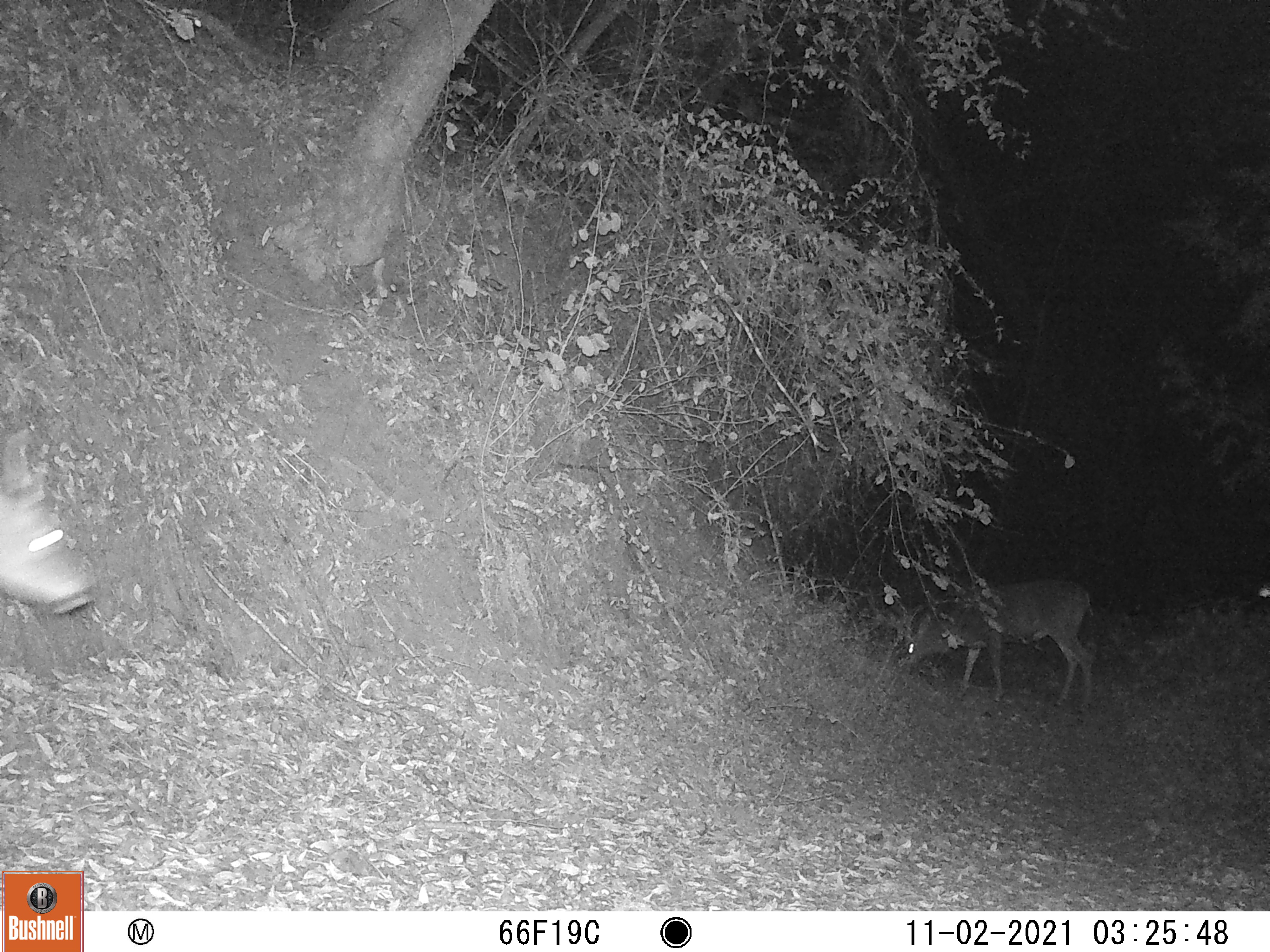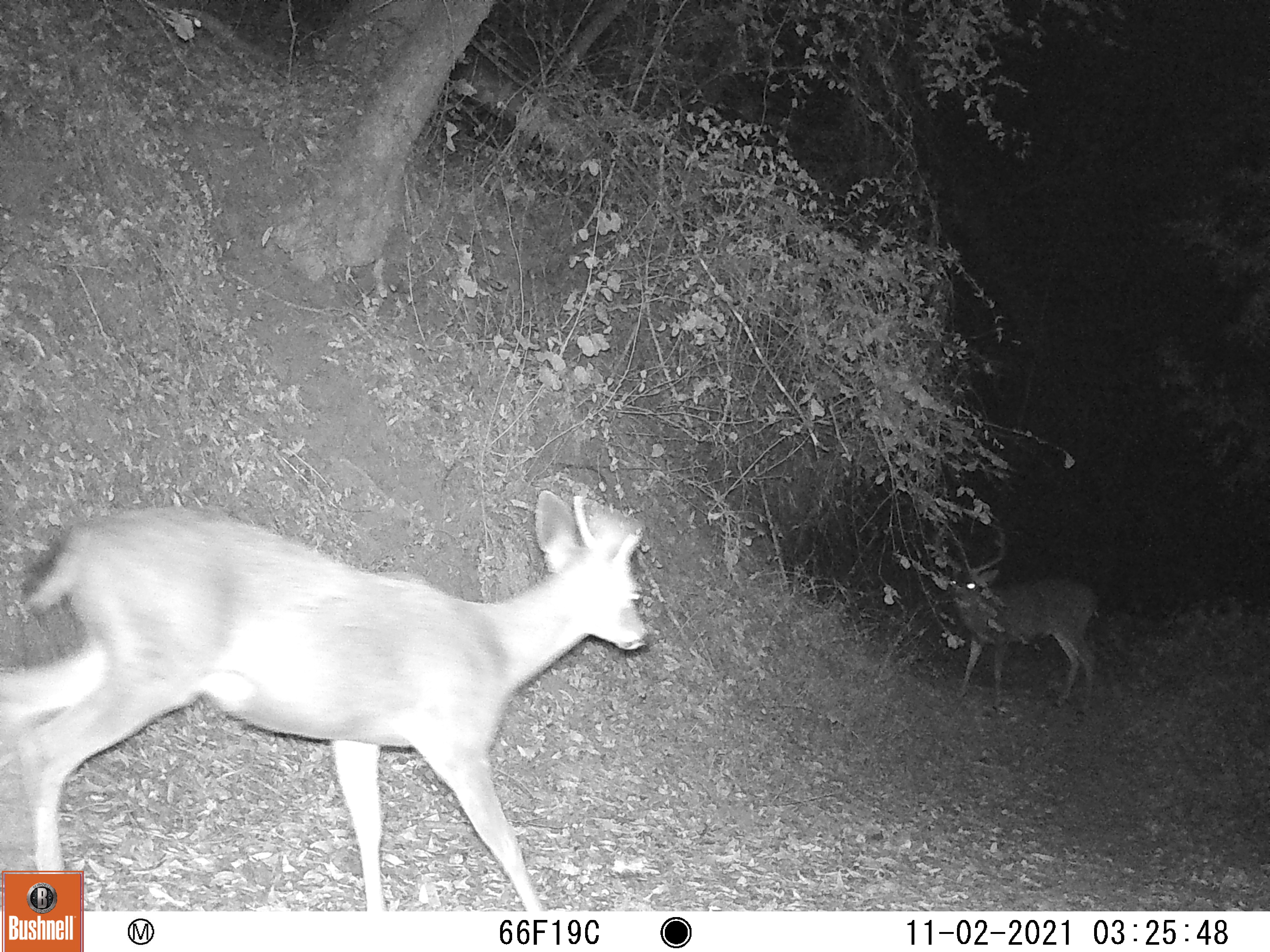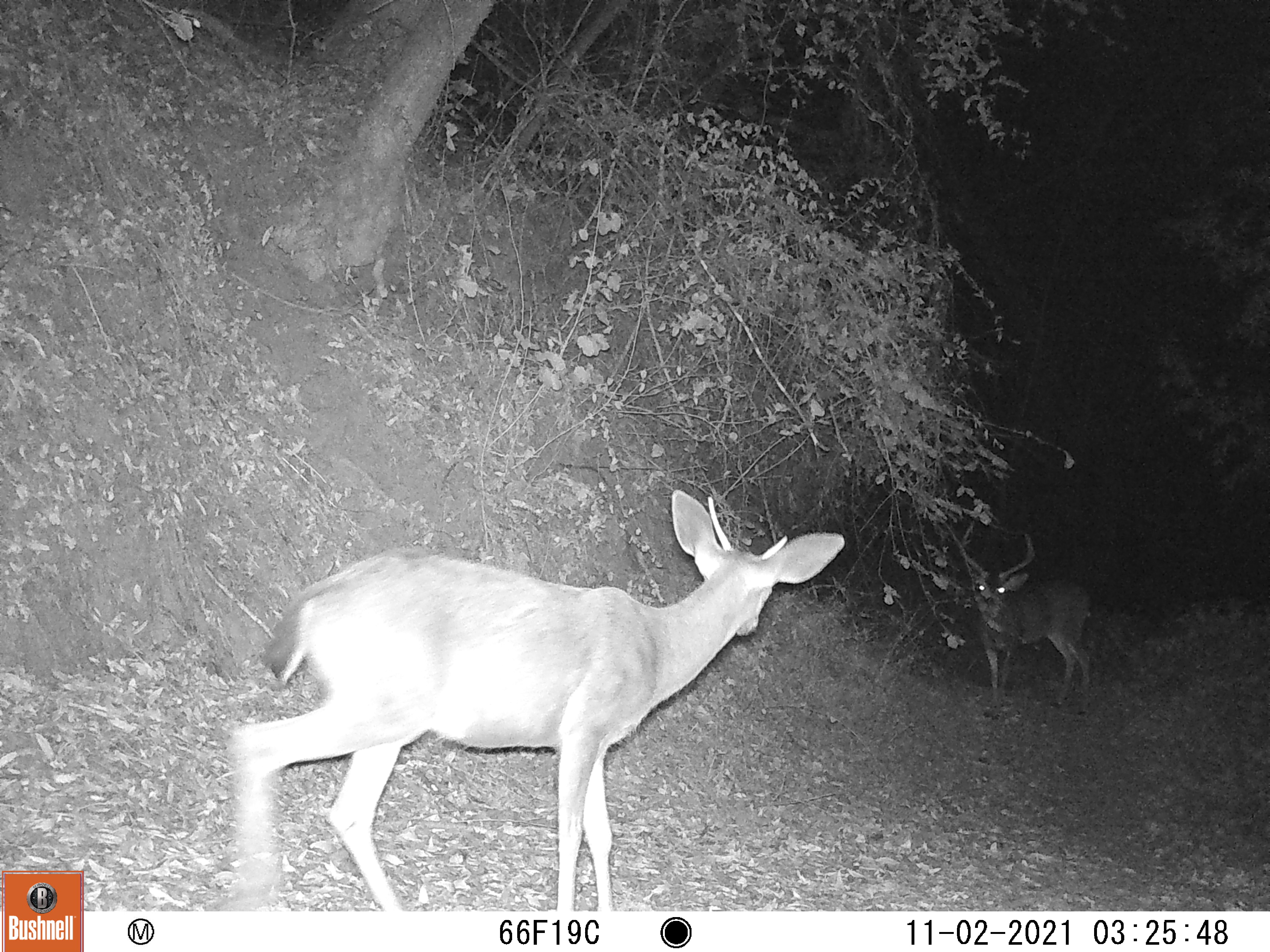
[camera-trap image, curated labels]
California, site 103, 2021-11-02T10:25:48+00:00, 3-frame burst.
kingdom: Animalia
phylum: Chordata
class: Mammalia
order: Artiodactyla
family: Cervidae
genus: Odocoileus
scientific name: Odocoileus hemionus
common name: mule deer